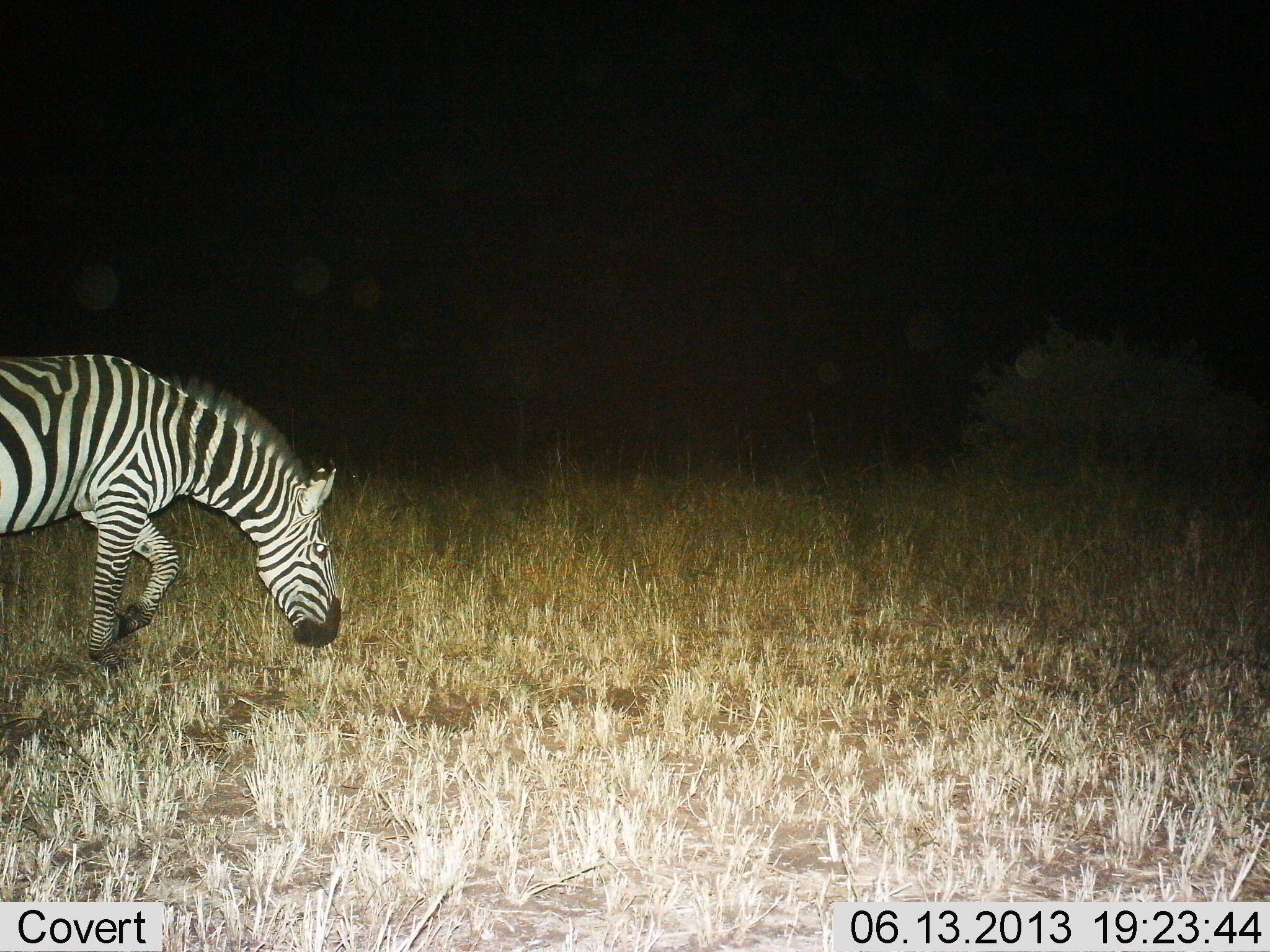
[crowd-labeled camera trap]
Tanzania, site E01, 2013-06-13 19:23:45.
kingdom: Animalia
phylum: Chordata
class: Mammalia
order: Perissodactyla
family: Equidae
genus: Equus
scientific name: Equus quagga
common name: plains zebra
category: zebra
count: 1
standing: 7%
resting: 0%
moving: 56%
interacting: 0%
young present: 0%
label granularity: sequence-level